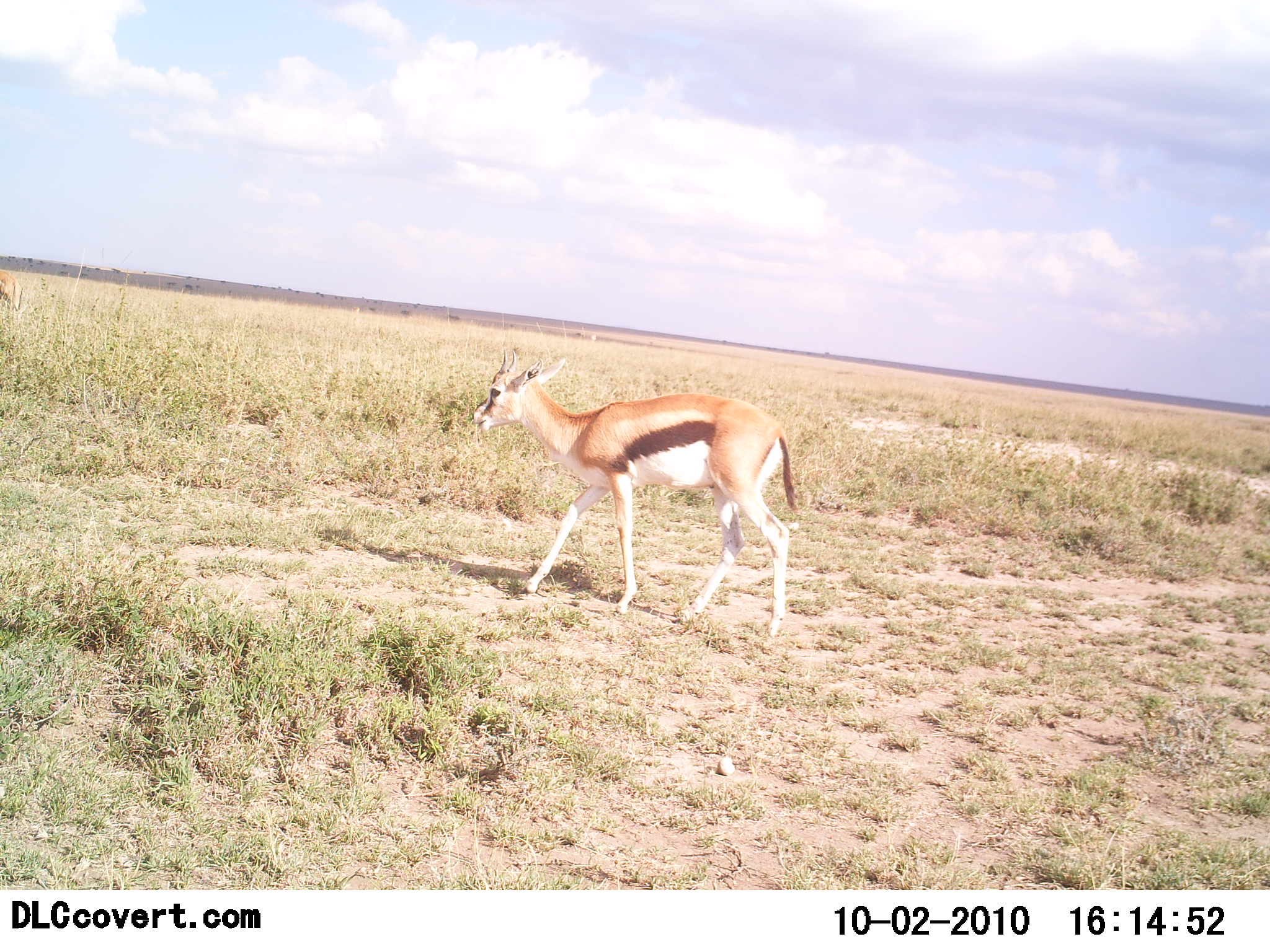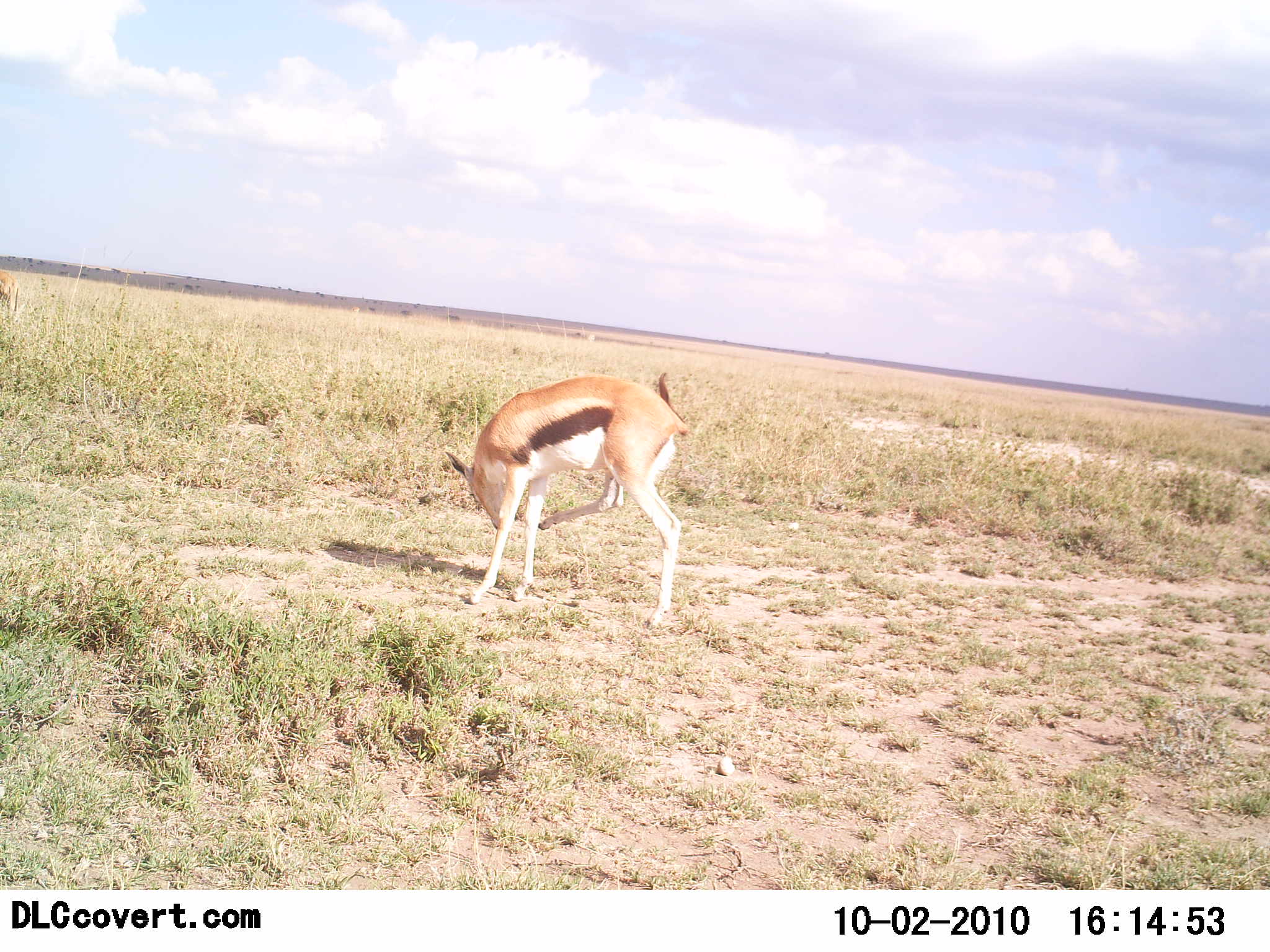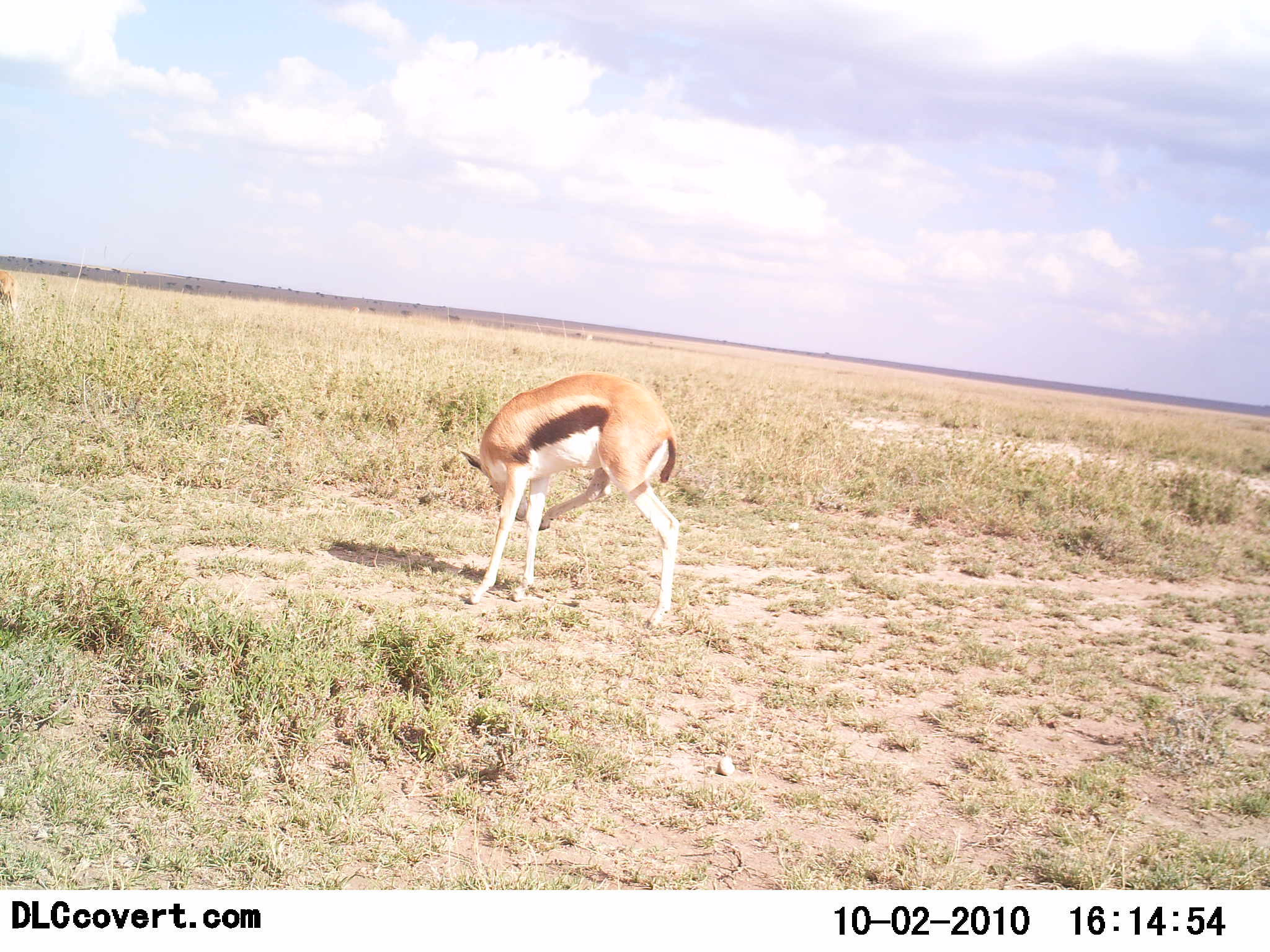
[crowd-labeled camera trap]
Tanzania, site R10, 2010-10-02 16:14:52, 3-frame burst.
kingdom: Animalia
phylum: Chordata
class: Mammalia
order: Artiodactyla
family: Bovidae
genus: Eudorcas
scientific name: Eudorcas thomsonii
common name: thomson's gazelle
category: gazellethomsons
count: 1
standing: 81%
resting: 0%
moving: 12%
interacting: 6%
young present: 0%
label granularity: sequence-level